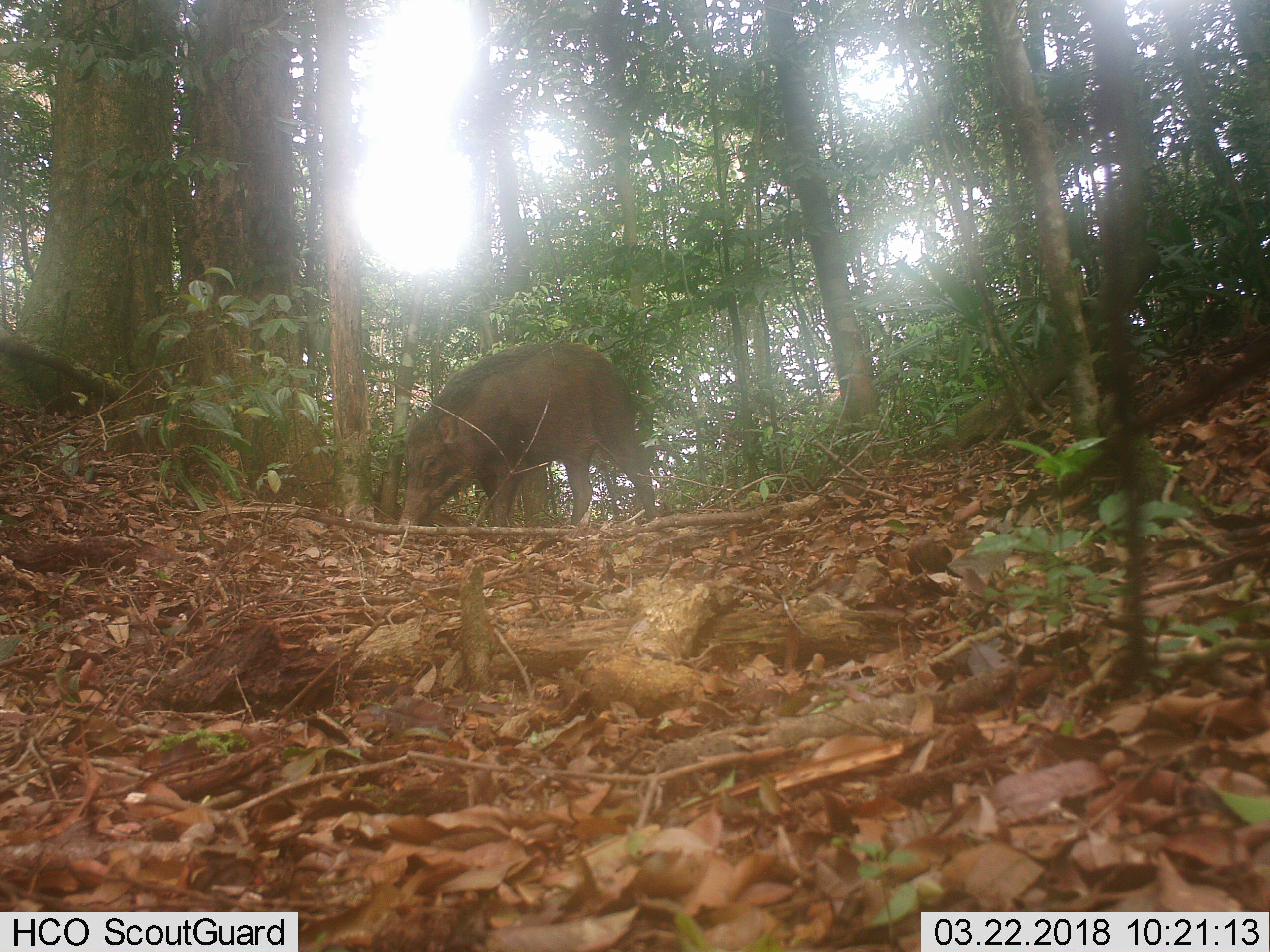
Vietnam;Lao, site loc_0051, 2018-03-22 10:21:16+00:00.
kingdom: Animalia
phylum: Chordata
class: Mammalia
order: Artiodactyla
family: Suidae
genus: Sus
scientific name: Sus scrofa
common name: eurasian wild pig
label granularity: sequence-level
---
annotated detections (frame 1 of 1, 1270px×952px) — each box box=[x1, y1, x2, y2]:
eurasian wild pig: box=[397, 341, 658, 526]